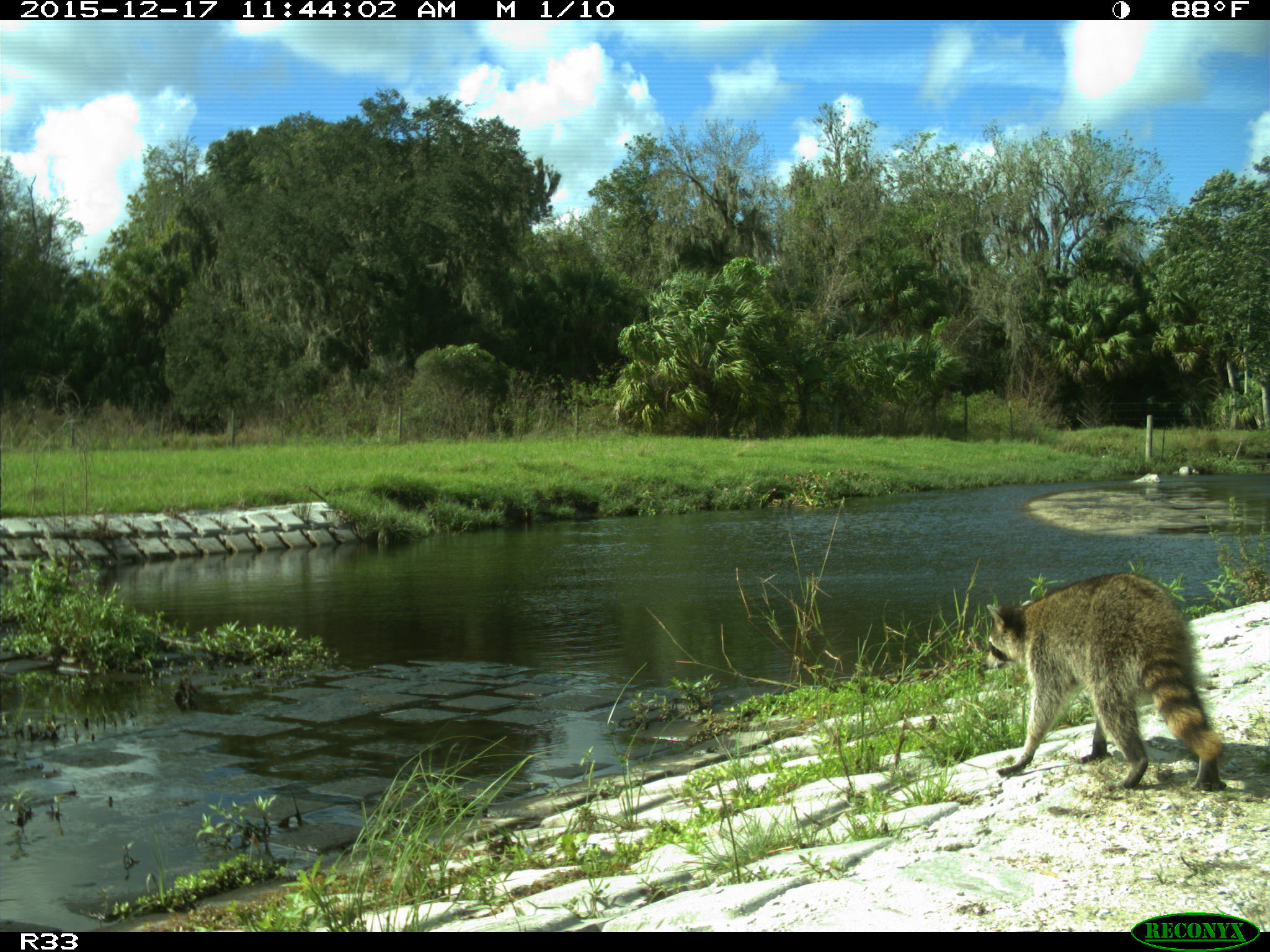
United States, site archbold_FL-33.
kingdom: Animalia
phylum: Chordata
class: Mammalia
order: Carnivora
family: Procyonidae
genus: Procyon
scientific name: Procyon lotor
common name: common raccoon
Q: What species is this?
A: Procyon lotor (common raccoon).